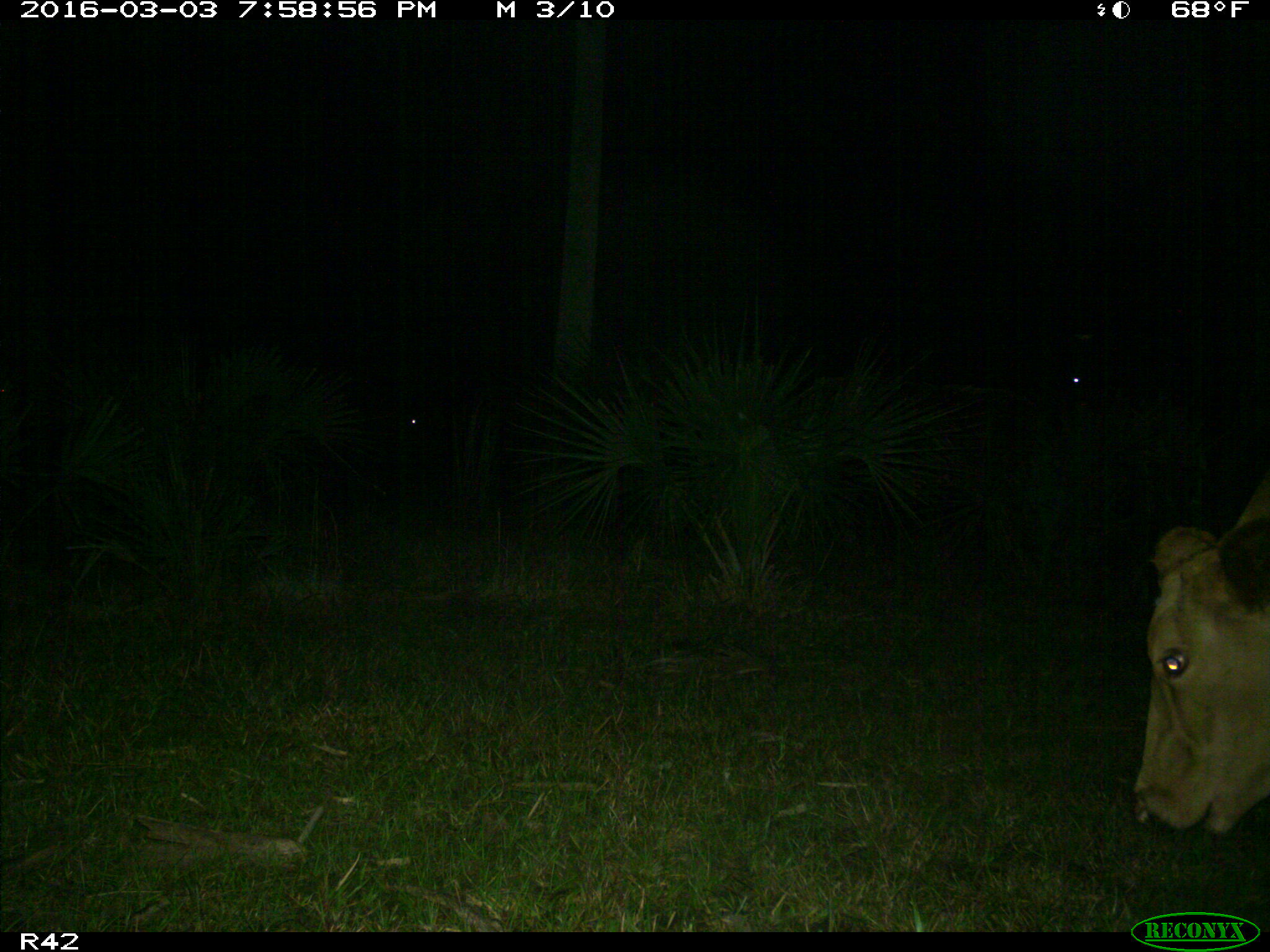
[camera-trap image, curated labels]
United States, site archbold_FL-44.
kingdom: Animalia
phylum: Chordata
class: Mammalia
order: Artiodactyla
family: Bovidae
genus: Bos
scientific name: Bos taurus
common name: domestic cow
Bos taurus (domestic cow).